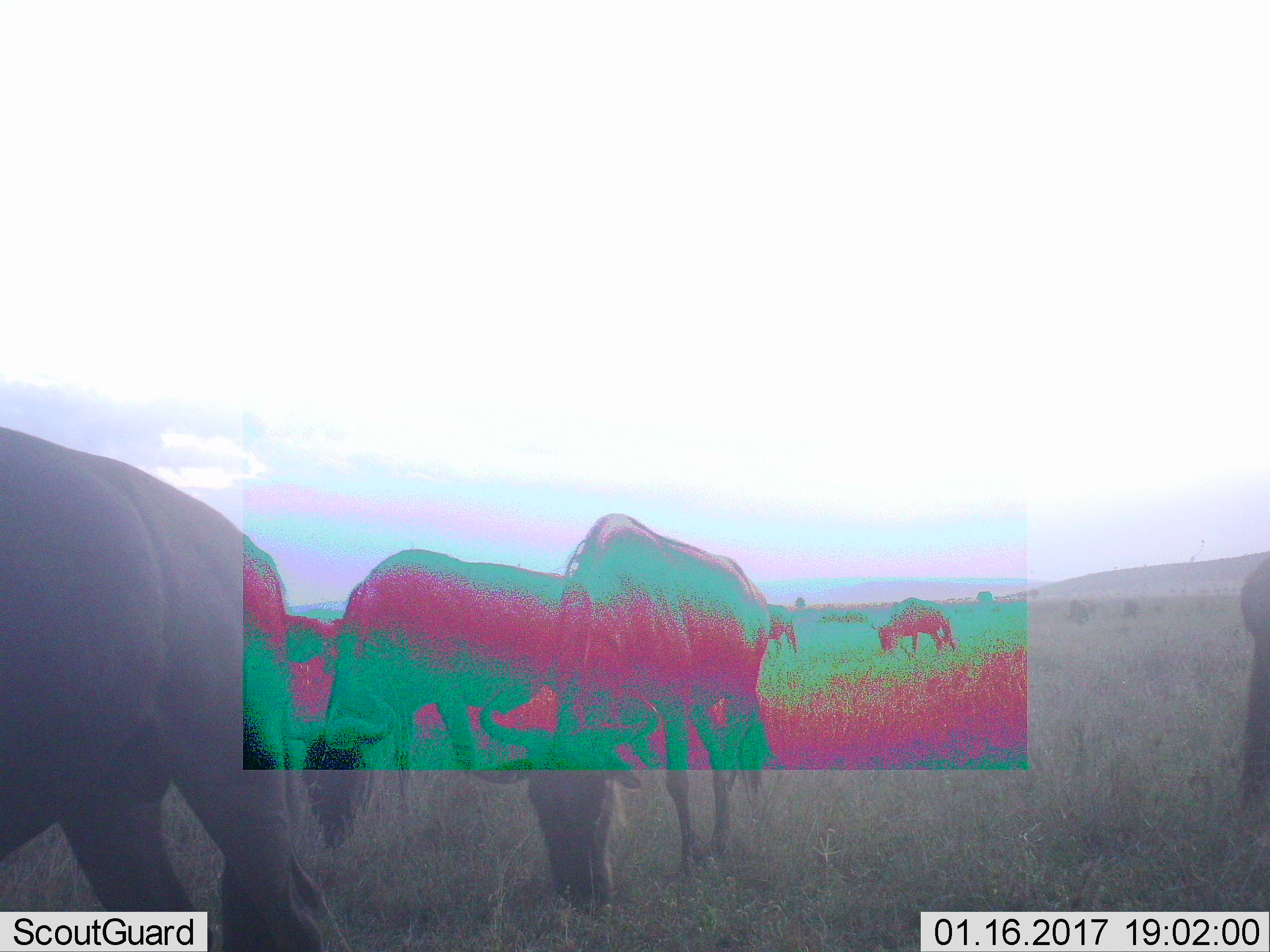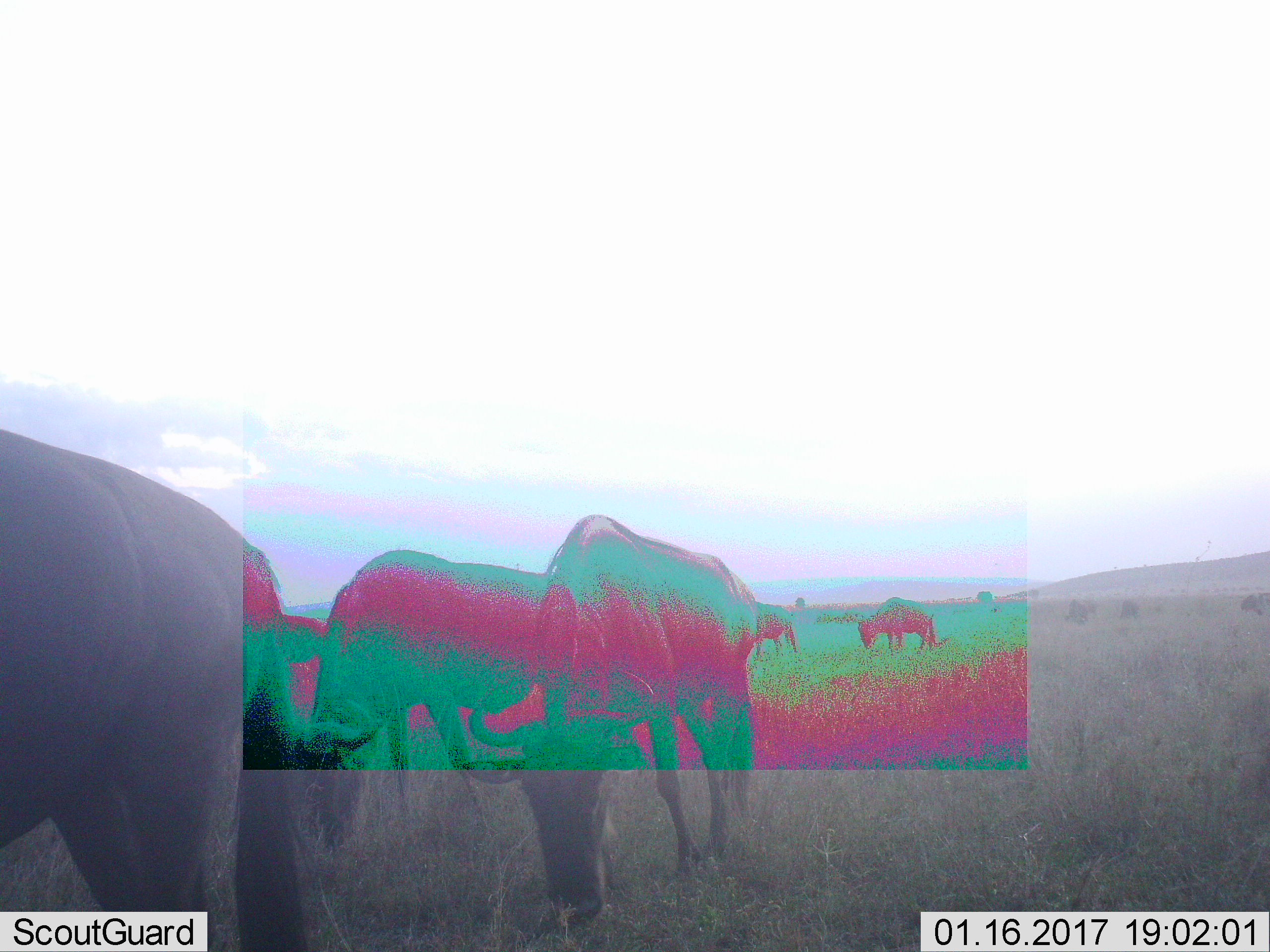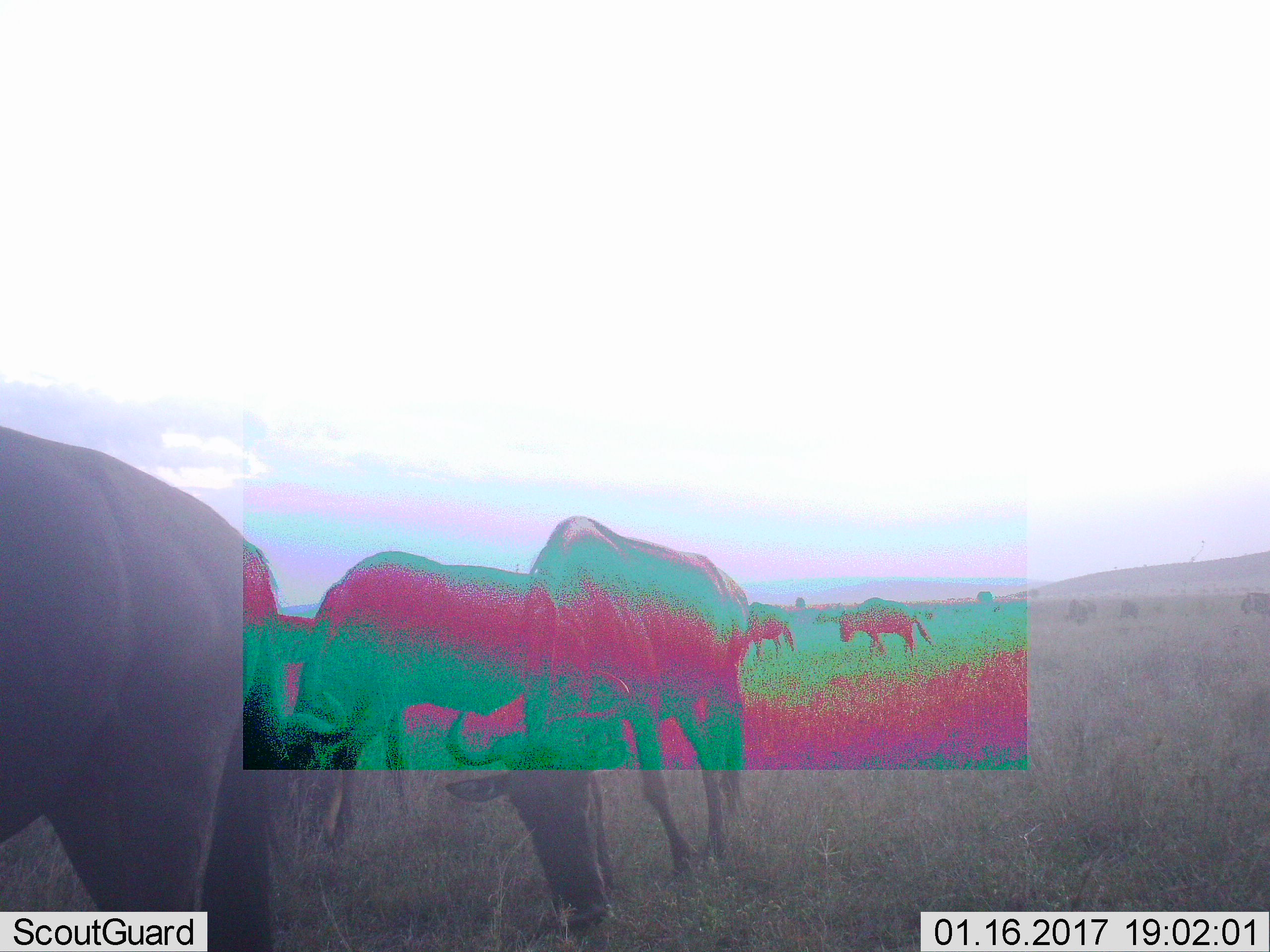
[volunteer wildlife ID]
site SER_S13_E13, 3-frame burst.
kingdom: Animalia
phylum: Chordata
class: Mammalia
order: Artiodactyla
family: Bovidae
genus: Connochaetes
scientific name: Connochaetes taurinus taurinus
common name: blue wildebeest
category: wildebeestblue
Wildebeestblue (blue wildebeest) (Connochaetes taurinus taurinus), count 6. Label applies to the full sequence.